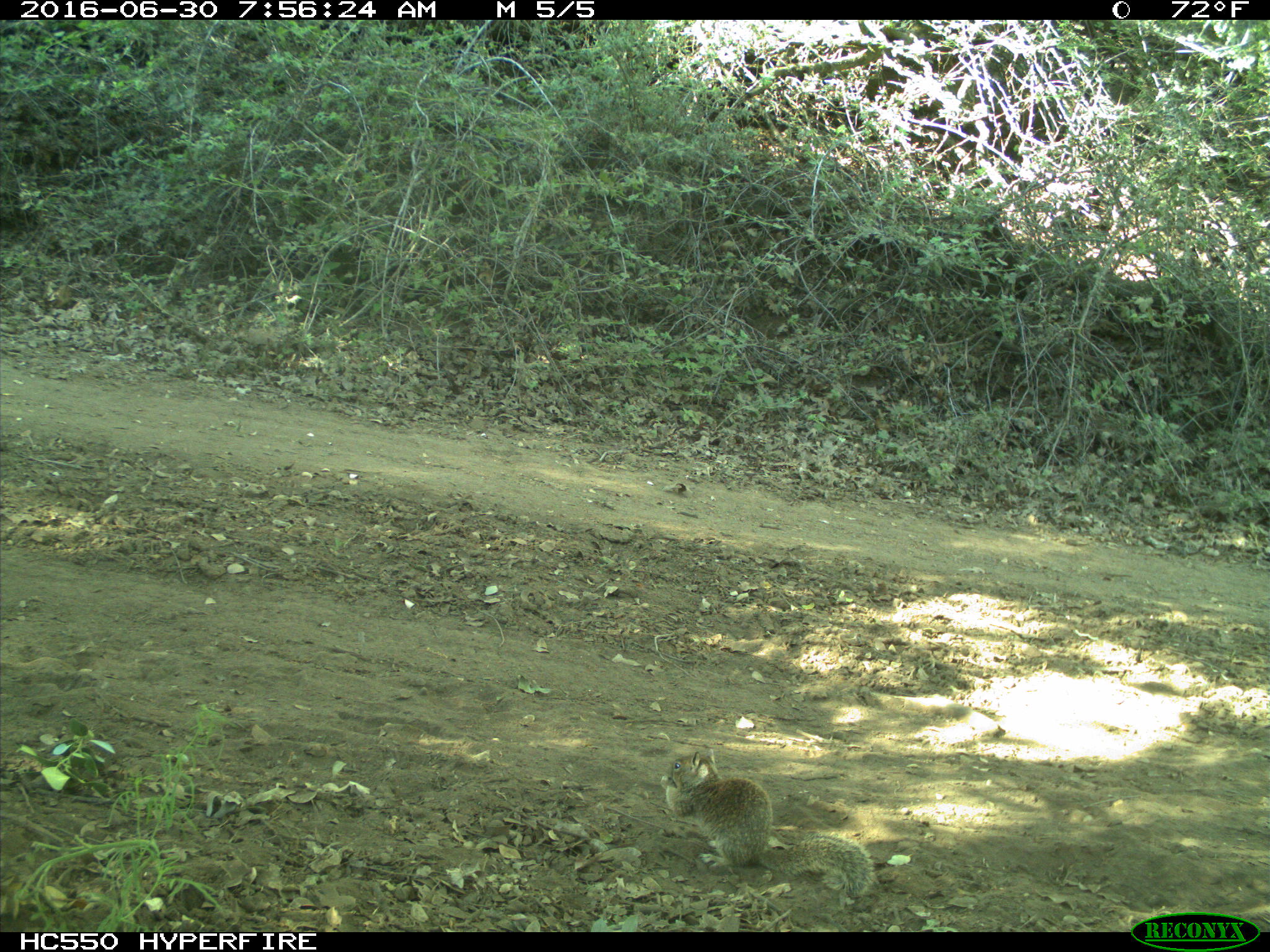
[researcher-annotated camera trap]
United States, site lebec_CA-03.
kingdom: Animalia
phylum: Chordata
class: Mammalia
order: Rodentia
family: Sciuridae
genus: Otospermophilus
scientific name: Otospermophilus beecheyi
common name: california ground squirrel